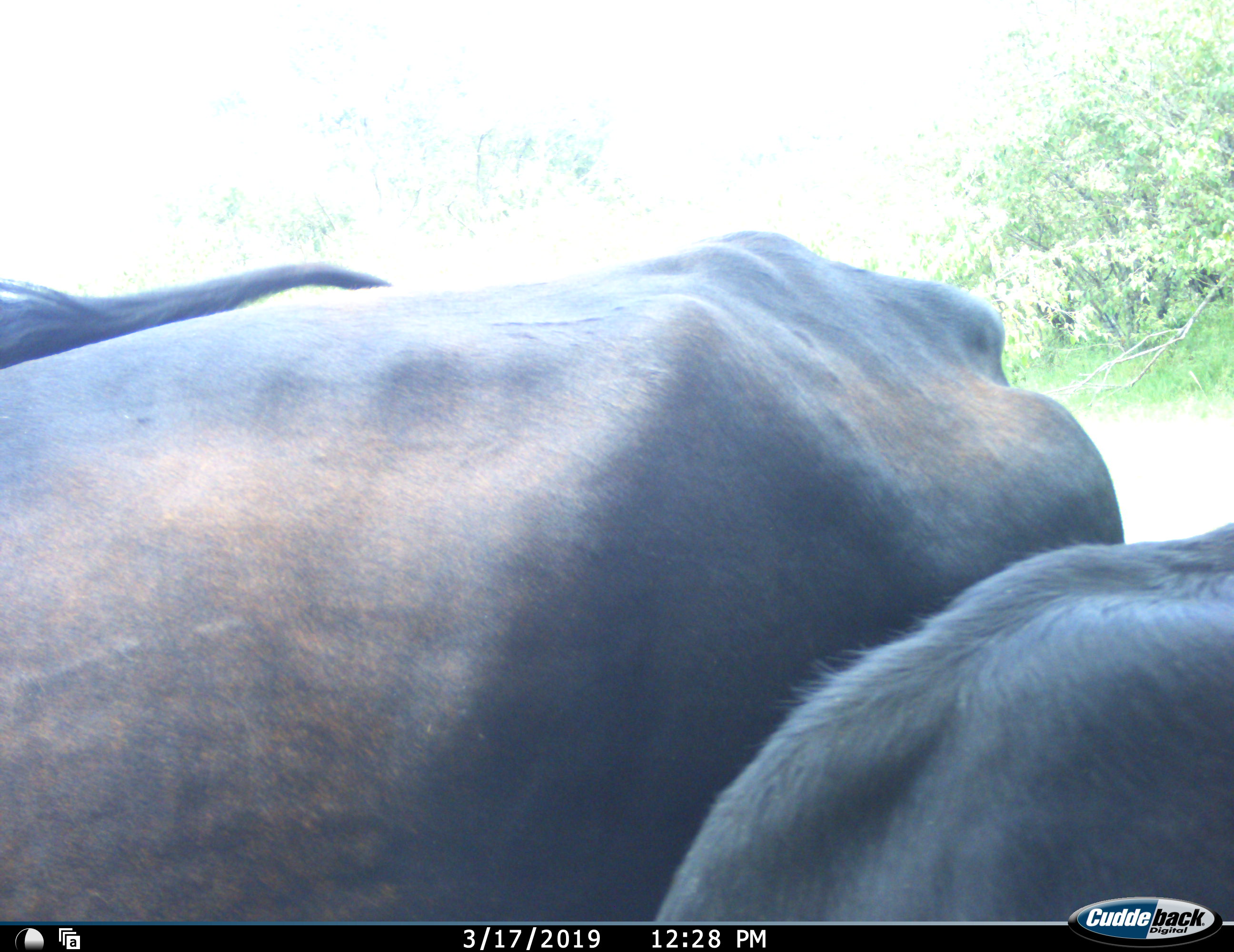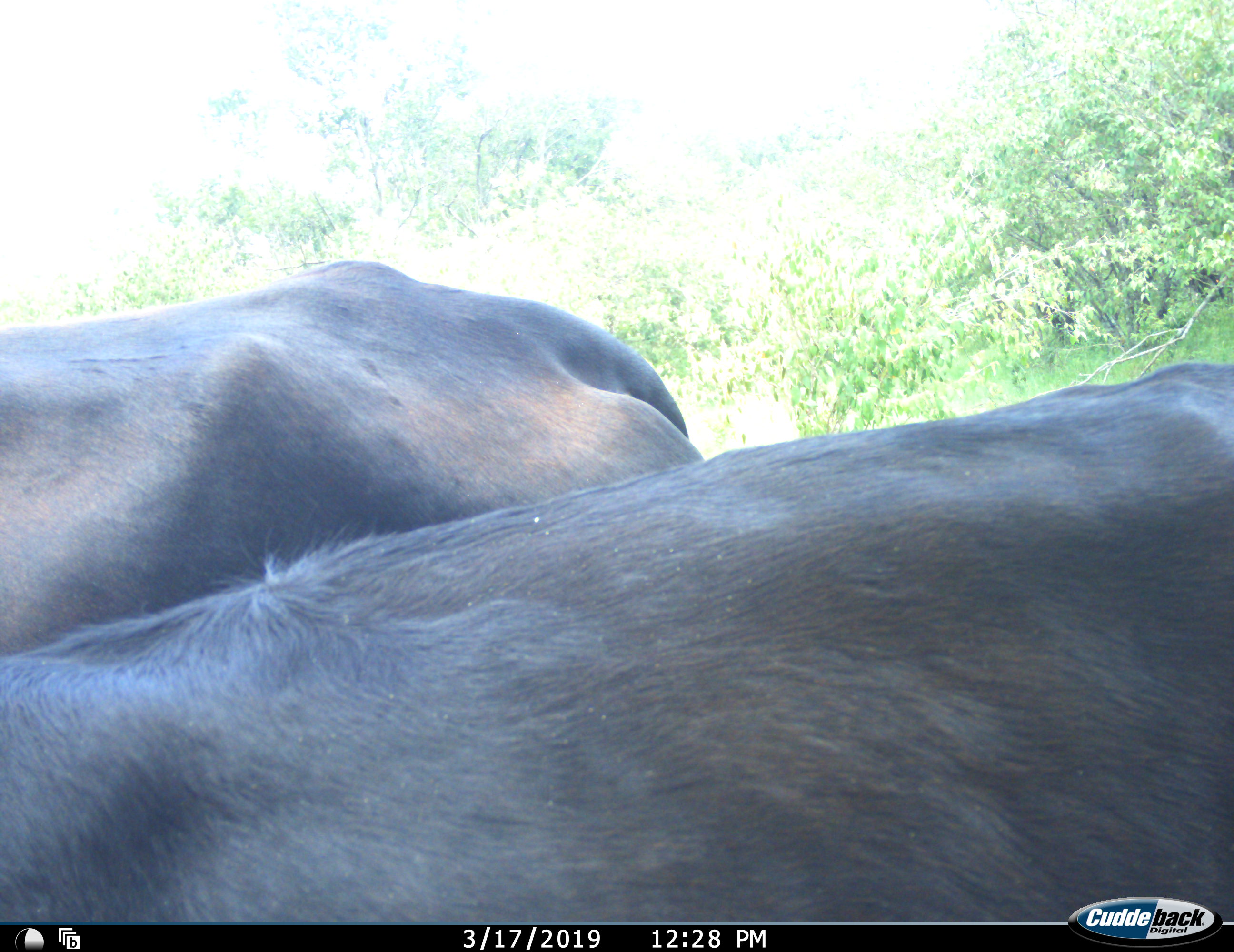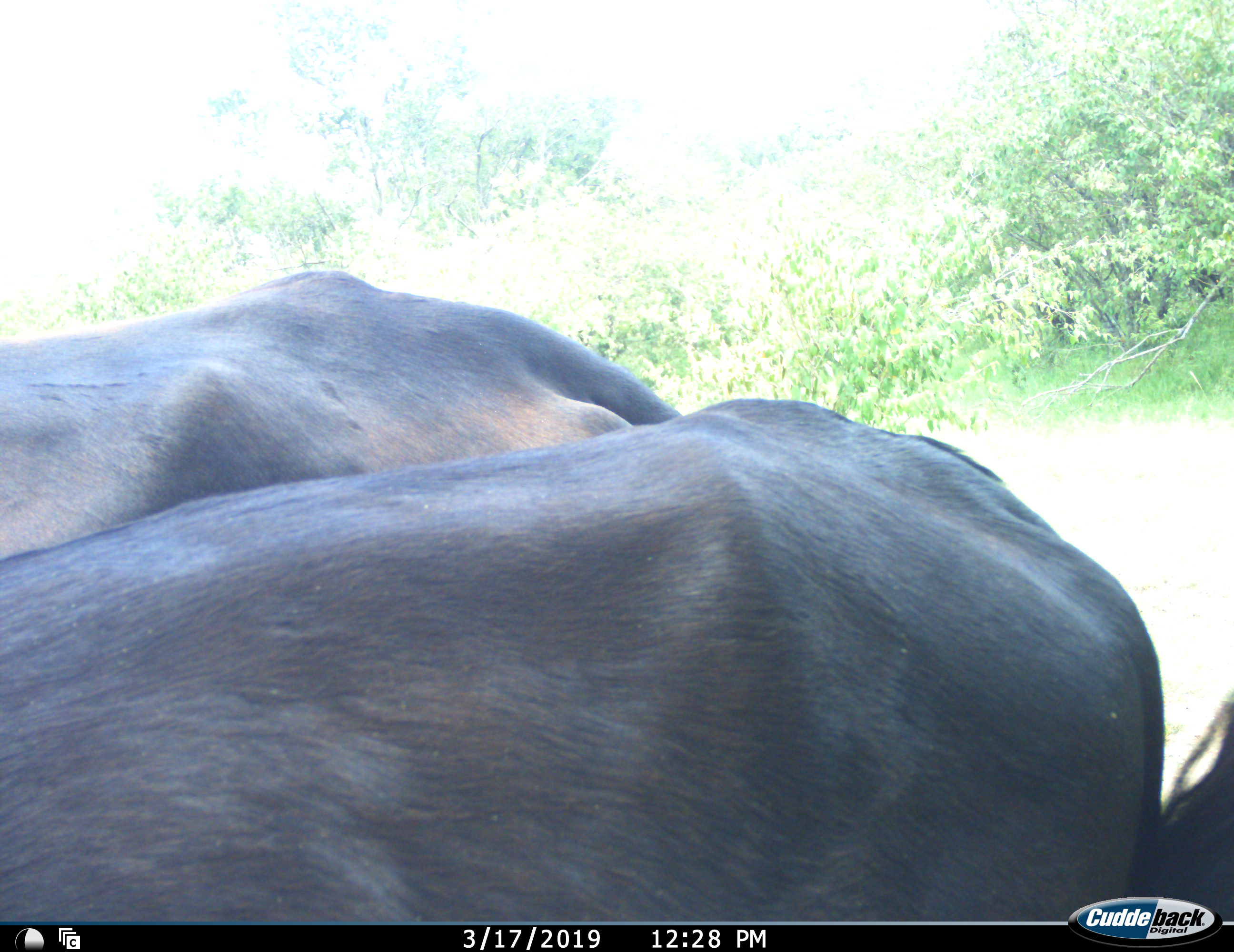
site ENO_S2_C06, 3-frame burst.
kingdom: Animalia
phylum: Chordata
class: Mammalia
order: Artiodactyla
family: Bovidae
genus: Syncerus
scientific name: Syncerus caffer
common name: african buffalo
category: buffalo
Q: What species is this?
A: Buffalo (african buffalo) (Syncerus caffer).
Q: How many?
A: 3.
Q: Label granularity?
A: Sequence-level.